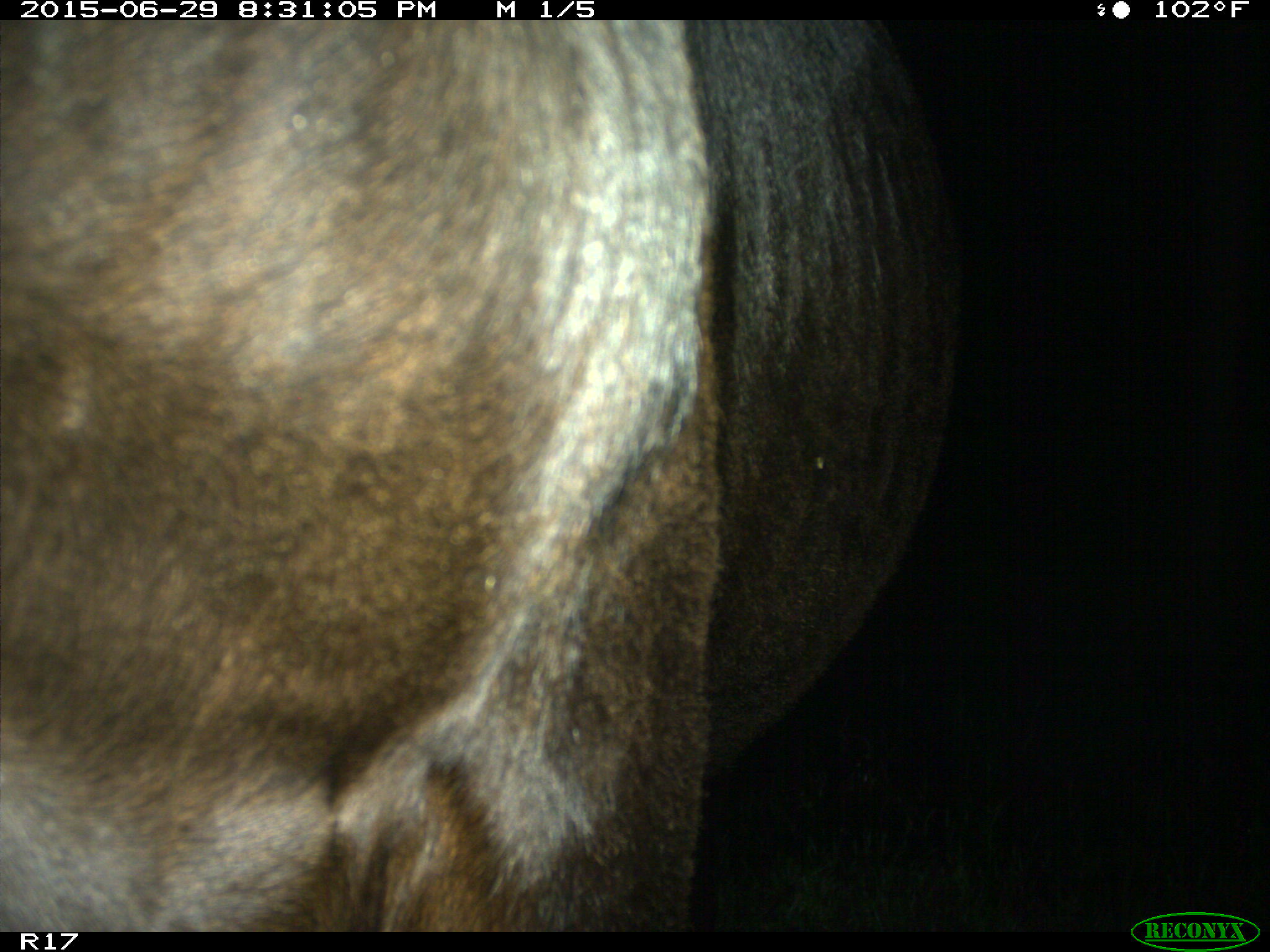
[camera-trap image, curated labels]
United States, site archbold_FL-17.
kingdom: Animalia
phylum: Chordata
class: Mammalia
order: Artiodactyla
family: Bovidae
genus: Bos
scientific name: Bos taurus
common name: domestic cow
Bos taurus (domestic cow).